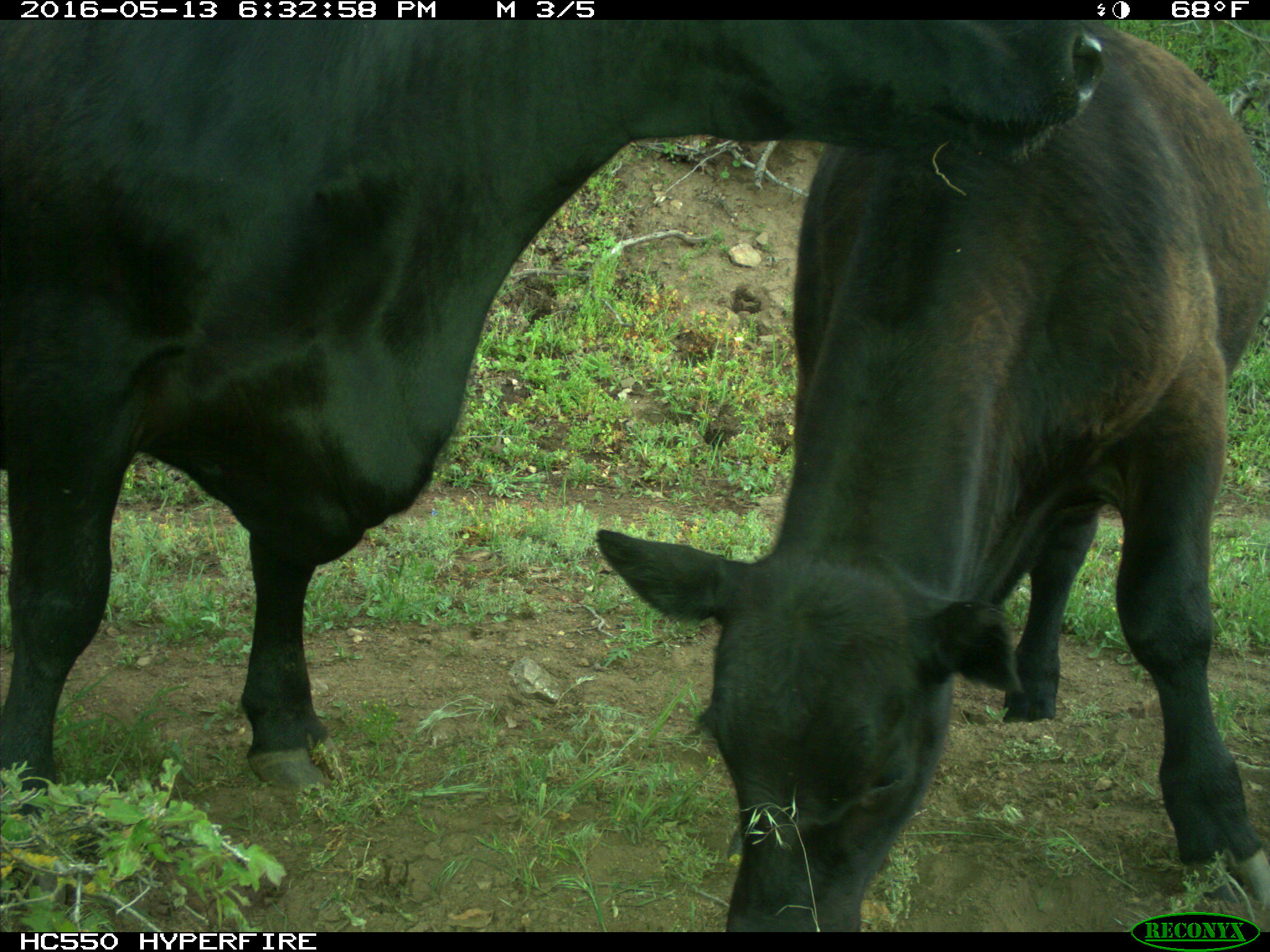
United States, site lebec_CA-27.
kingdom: Animalia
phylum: Chordata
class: Mammalia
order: Artiodactyla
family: Bovidae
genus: Bos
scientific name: Bos taurus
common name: domestic cow